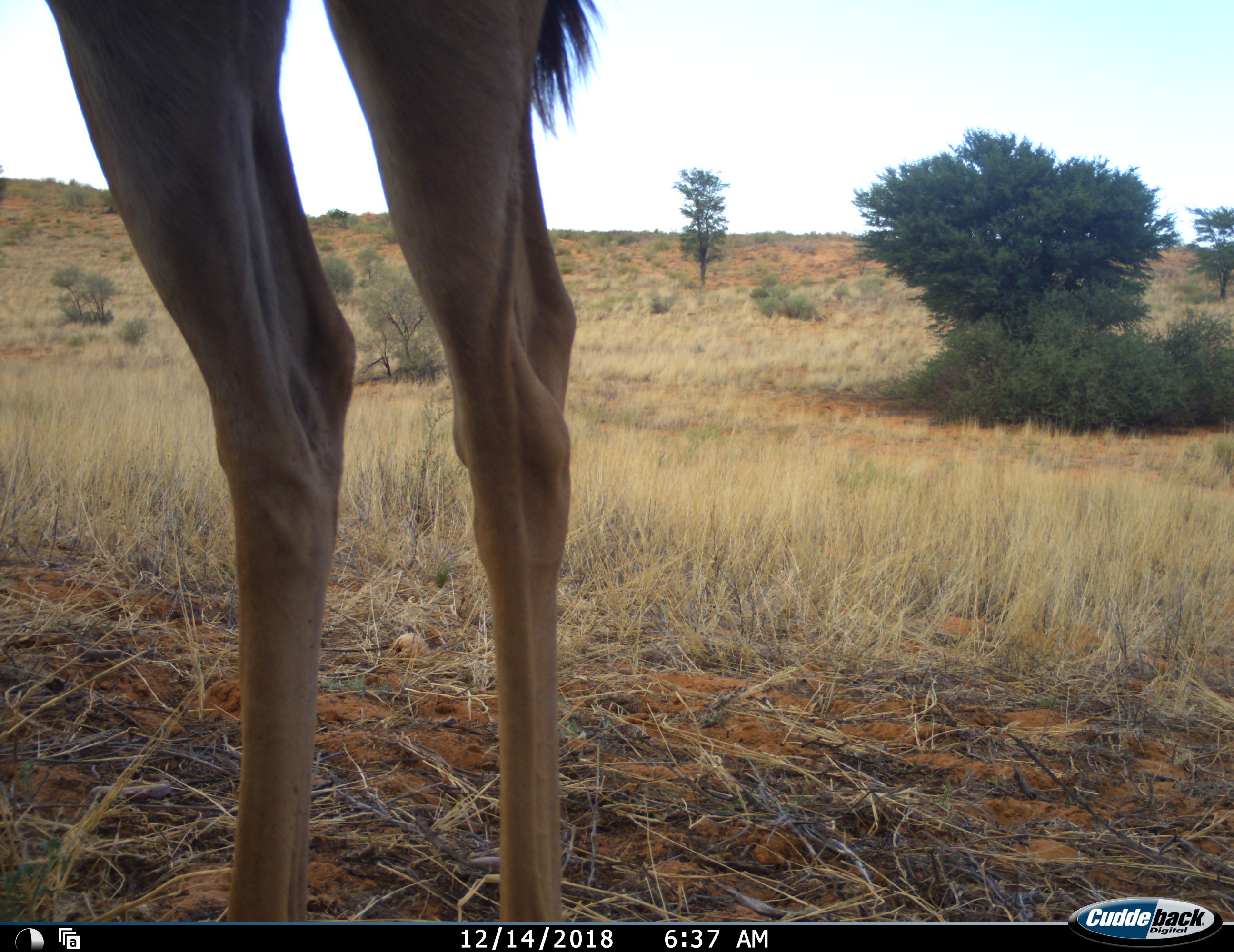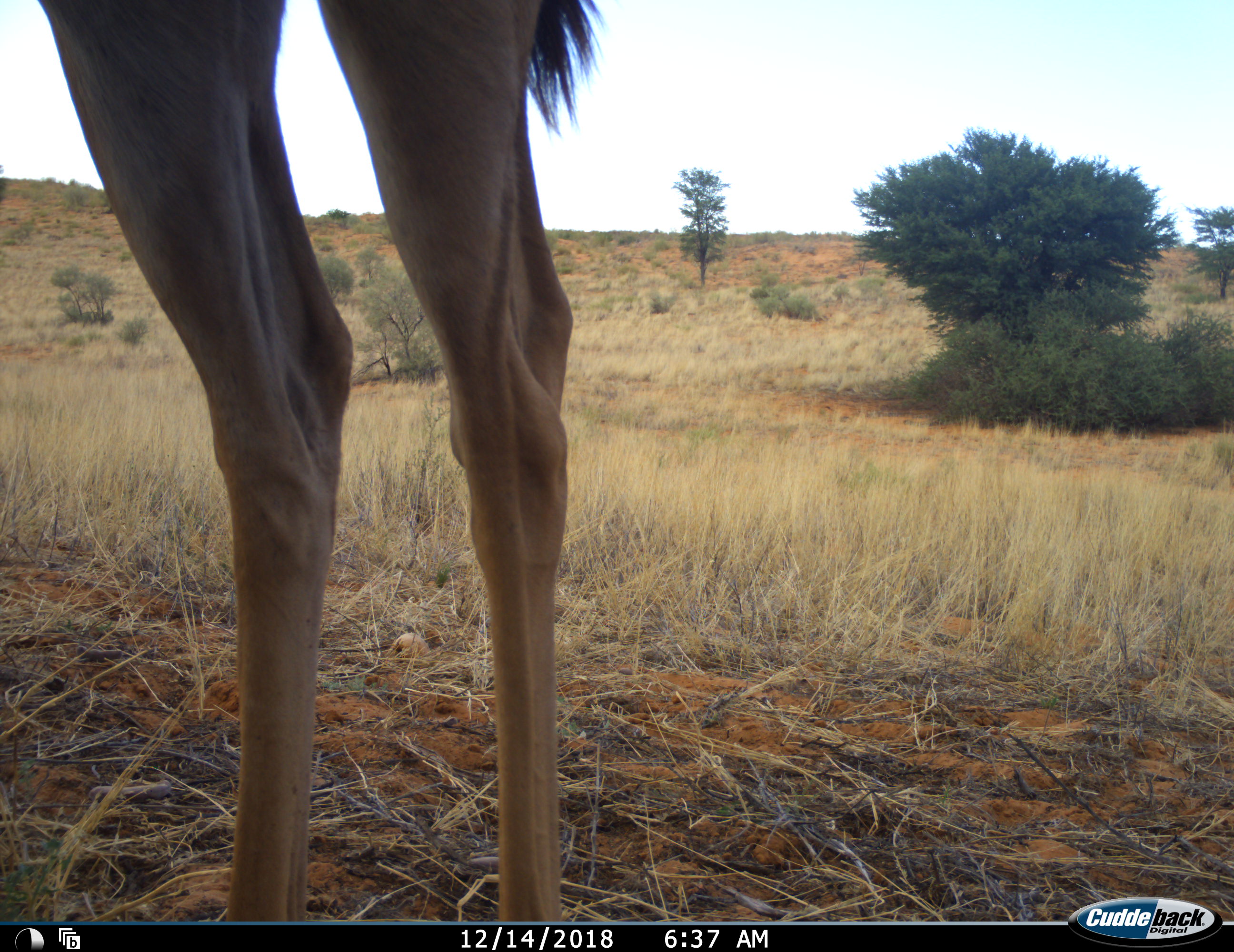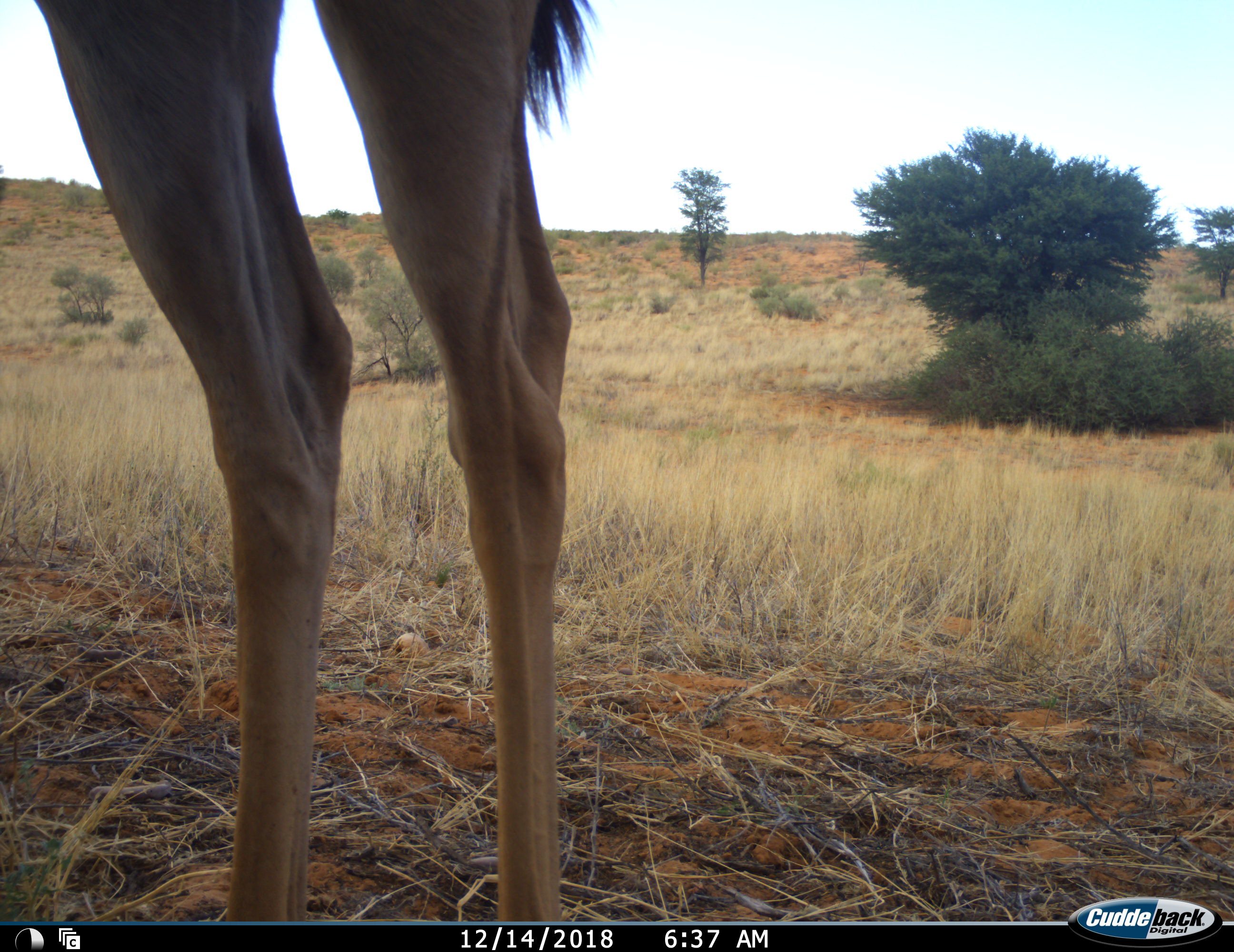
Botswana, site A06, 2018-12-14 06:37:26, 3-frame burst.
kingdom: Animalia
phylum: Chordata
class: Mammalia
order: Artiodactyla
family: Bovidae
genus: Tragelaphus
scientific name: Tragelaphus strepsiceros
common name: greater kudu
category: kudu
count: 1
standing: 100%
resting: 0%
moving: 0%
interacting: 0%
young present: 0%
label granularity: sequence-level